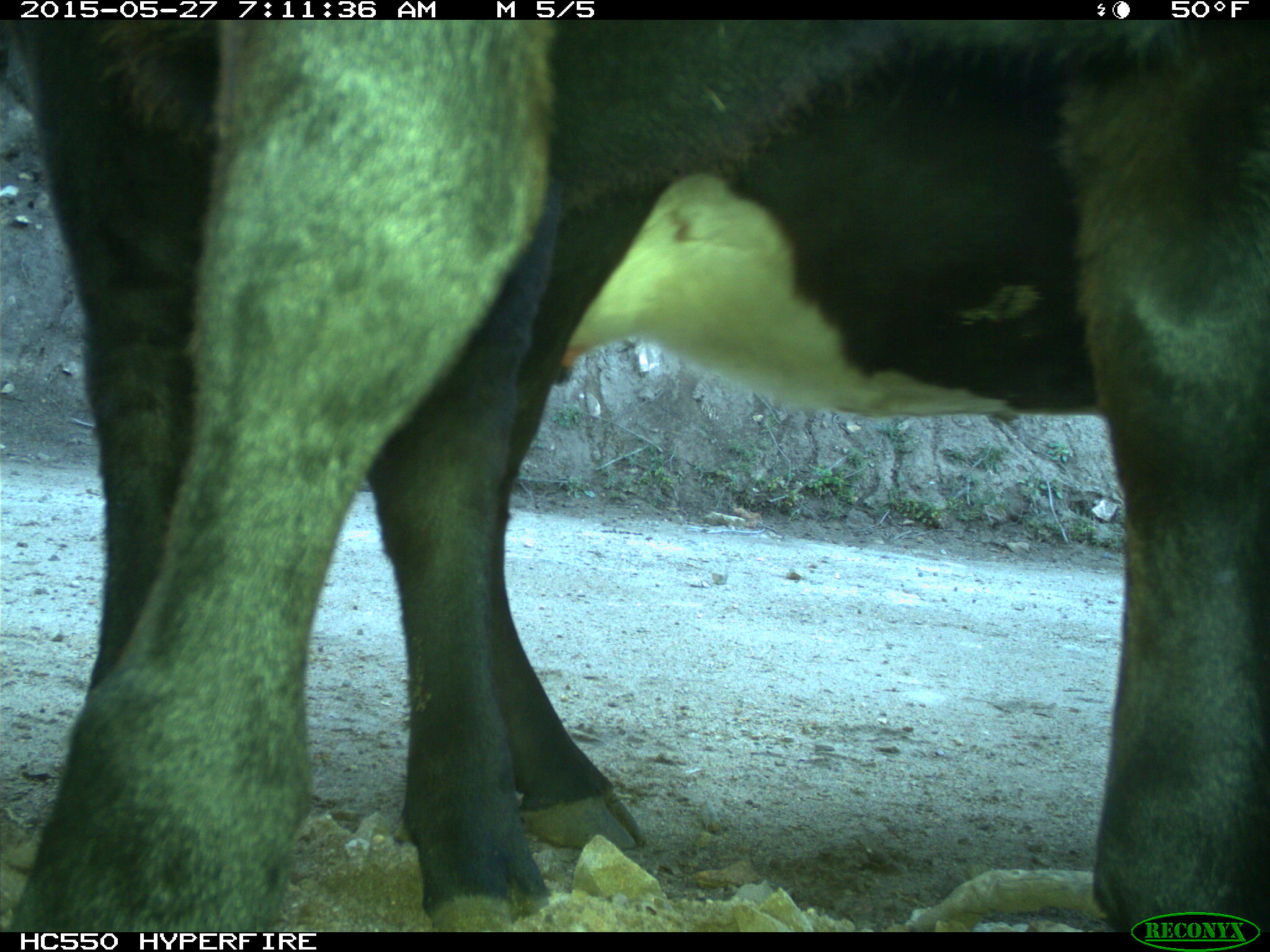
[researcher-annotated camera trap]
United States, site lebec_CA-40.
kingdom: Animalia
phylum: Chordata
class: Mammalia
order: Artiodactyla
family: Bovidae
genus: Bos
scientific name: Bos taurus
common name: domestic cow